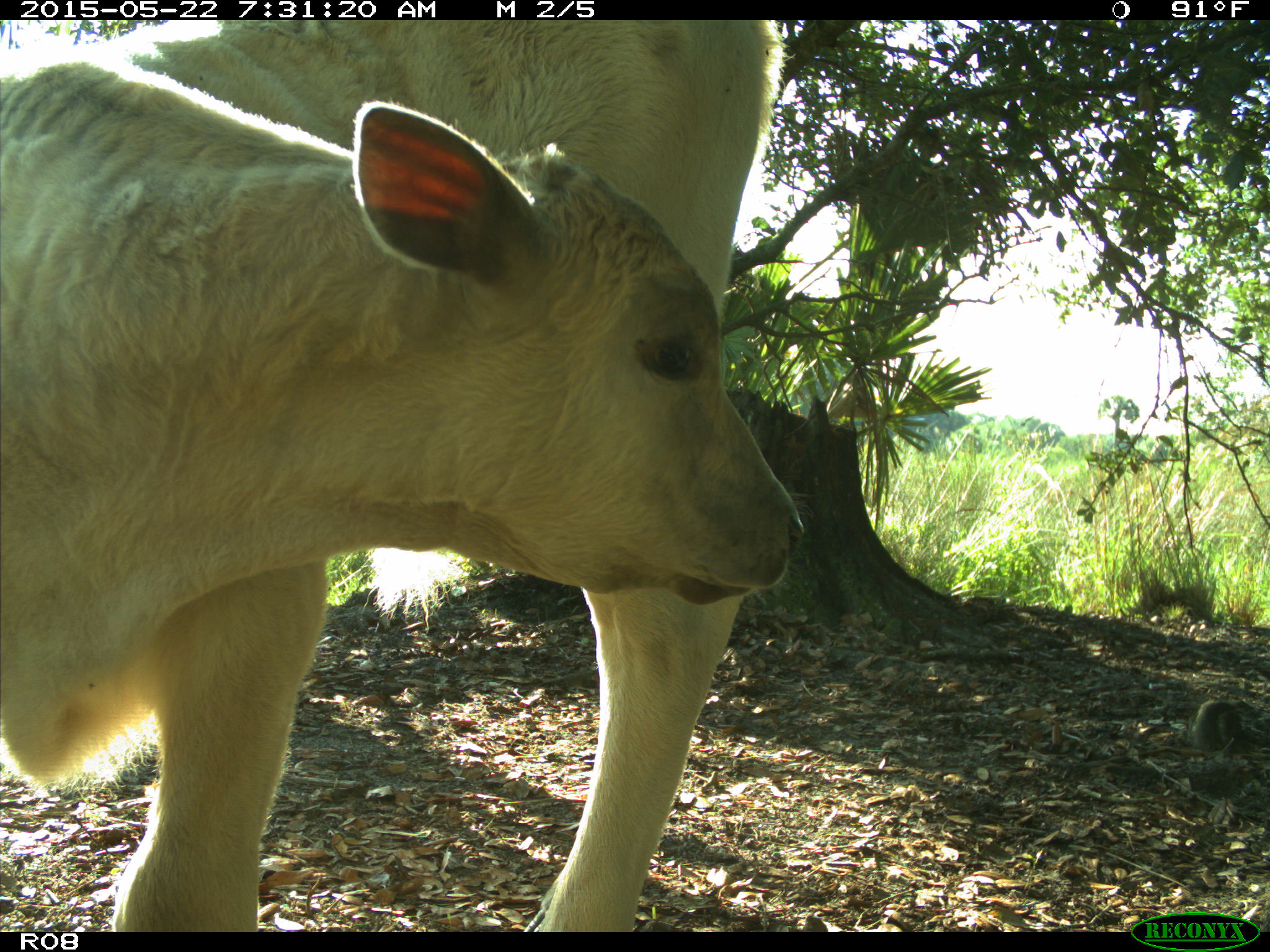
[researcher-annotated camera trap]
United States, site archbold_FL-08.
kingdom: Animalia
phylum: Chordata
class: Mammalia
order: Artiodactyla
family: Bovidae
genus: Bos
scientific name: Bos taurus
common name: domestic cow